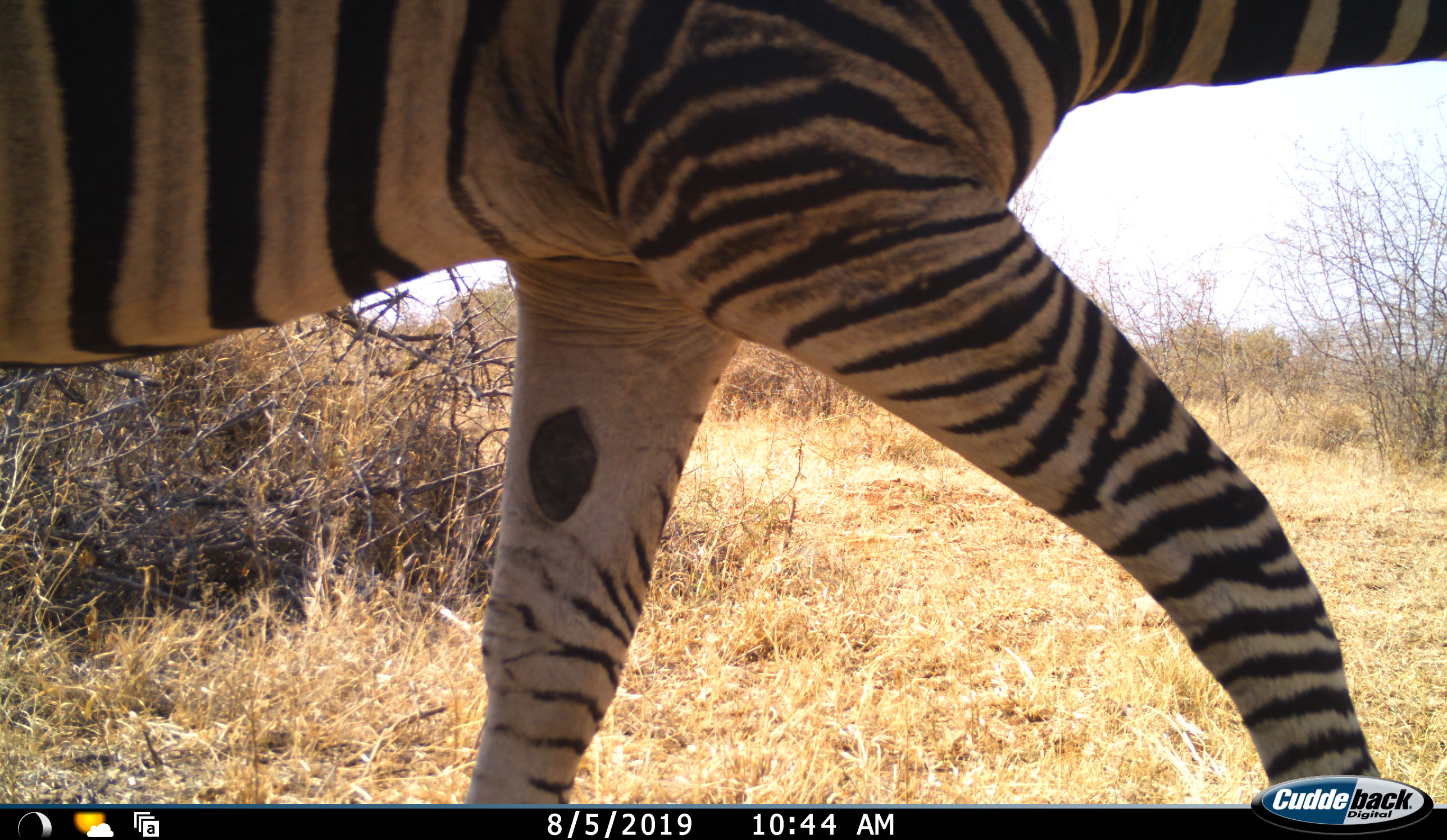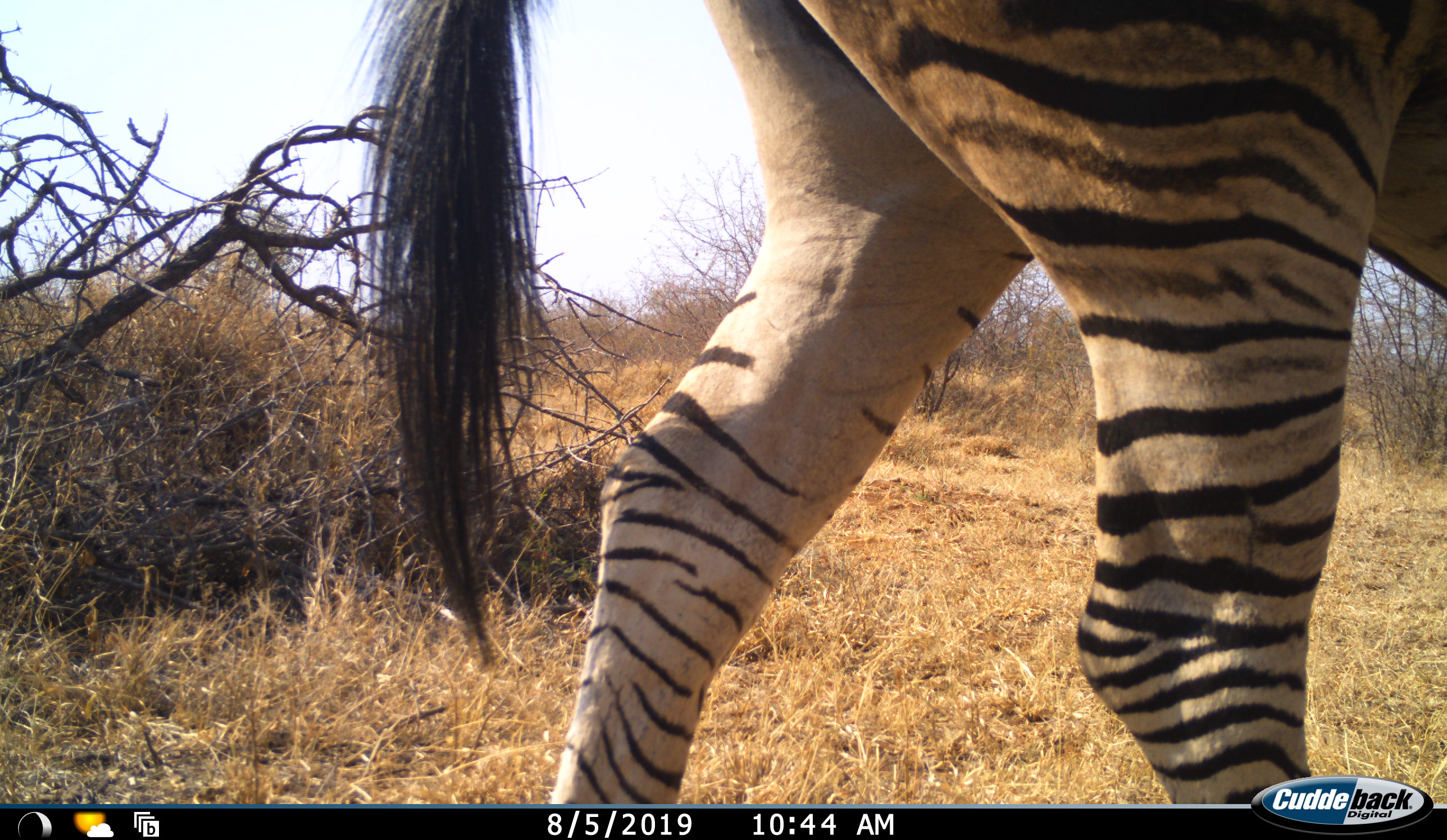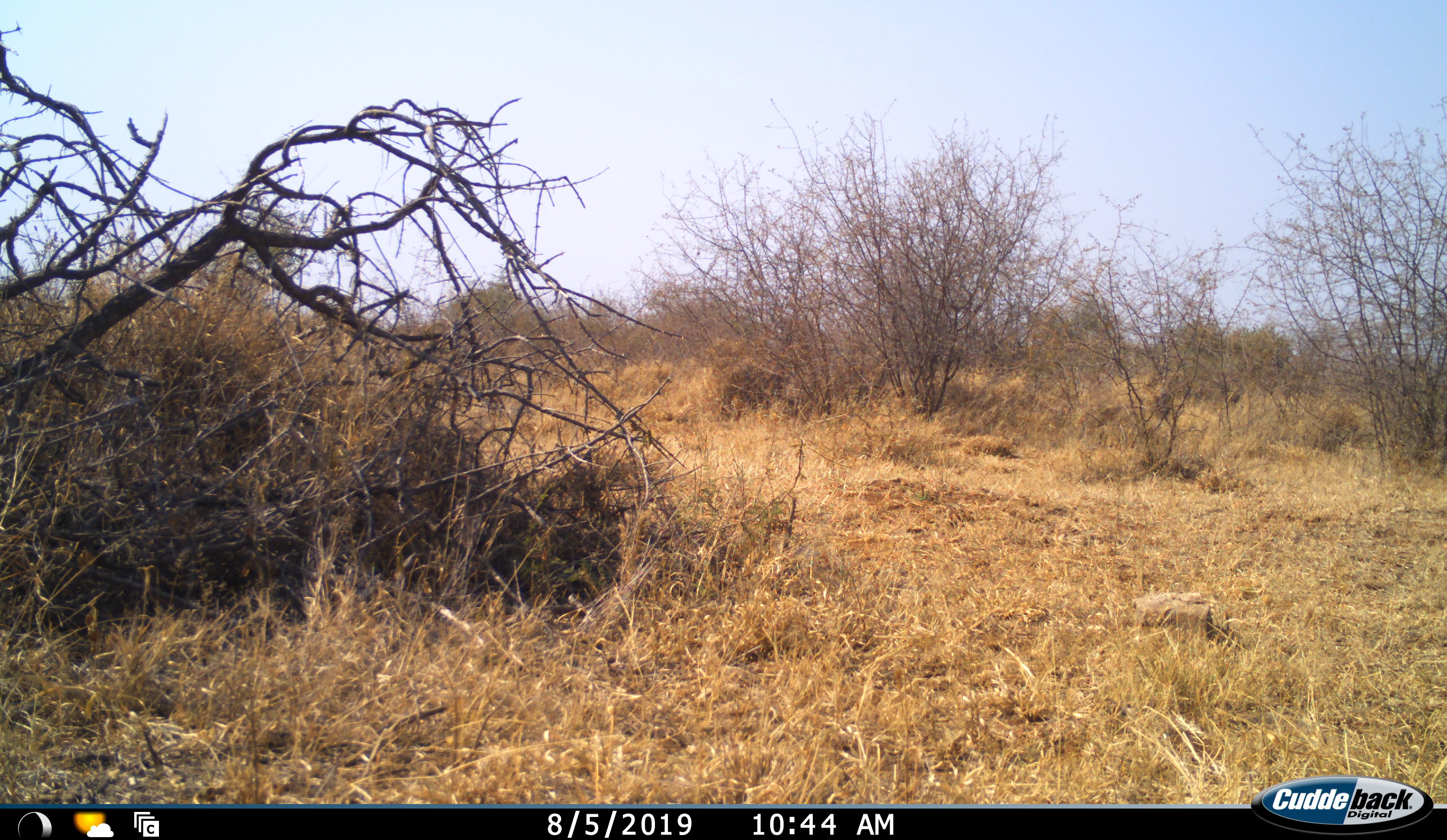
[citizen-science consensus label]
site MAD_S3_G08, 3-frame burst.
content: unidentified animal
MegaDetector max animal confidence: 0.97